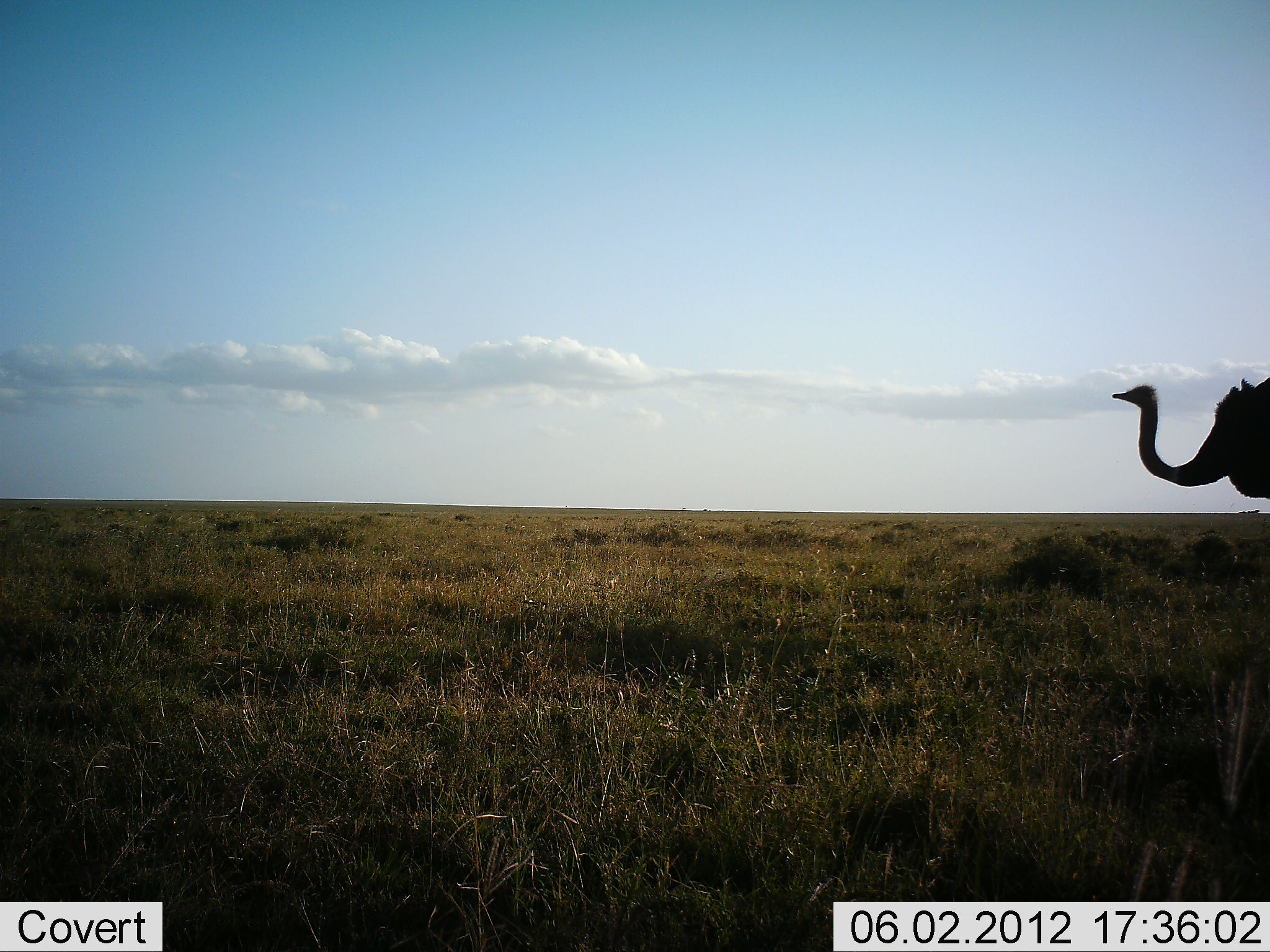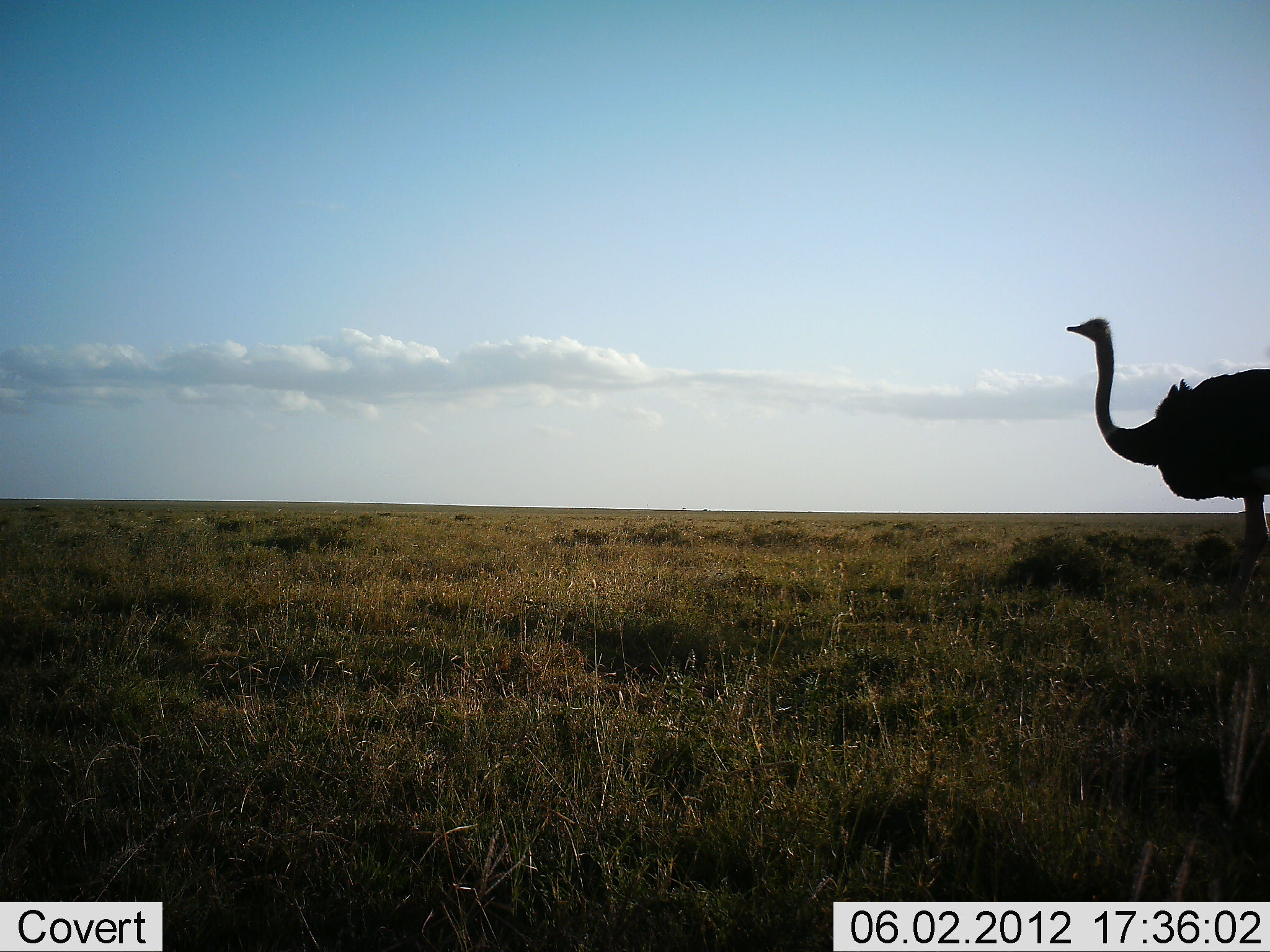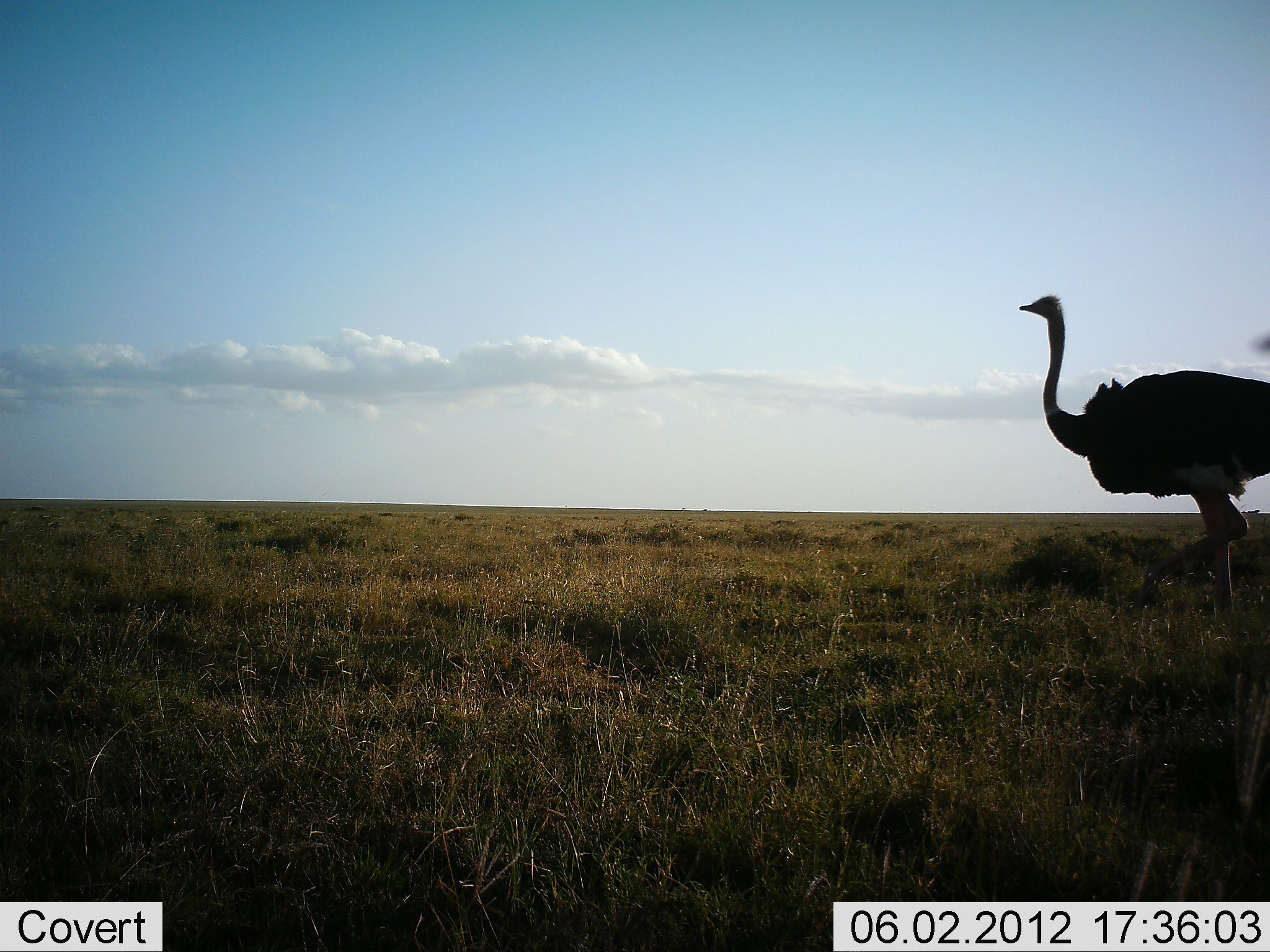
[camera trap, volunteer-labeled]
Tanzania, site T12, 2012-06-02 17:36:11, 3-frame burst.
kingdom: Animalia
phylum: Chordata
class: Aves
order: Struthioniformes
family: Struthionidae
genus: Struthio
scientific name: Struthio camelus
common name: ostrich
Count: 1.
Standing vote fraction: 20%.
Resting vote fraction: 0%.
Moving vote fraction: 80%.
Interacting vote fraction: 0%.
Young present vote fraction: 0%.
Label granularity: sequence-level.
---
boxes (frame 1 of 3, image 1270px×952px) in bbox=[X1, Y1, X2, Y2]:
animal: bbox=[1112, 374, 1270, 504]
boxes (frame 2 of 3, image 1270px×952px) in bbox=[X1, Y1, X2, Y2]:
animal: bbox=[1064, 316, 1270, 539]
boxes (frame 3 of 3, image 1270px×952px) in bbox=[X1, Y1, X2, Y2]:
animal: bbox=[1018, 293, 1269, 624]